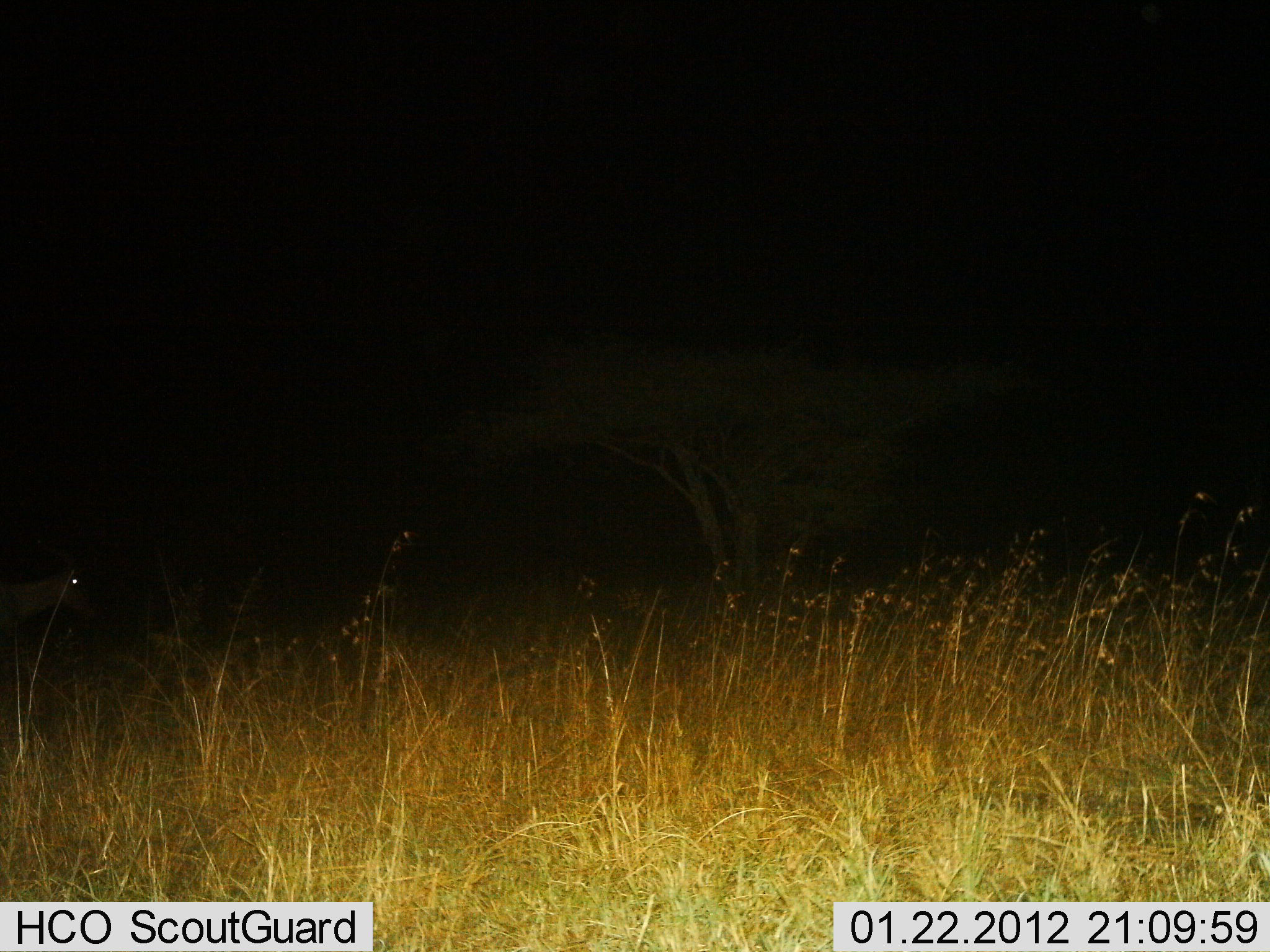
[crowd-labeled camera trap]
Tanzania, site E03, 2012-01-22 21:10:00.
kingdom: Animalia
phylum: Chordata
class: Mammalia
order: Artiodactyla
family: Bovidae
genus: Alcelaphus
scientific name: Alcelaphus buselaphus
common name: hartebeest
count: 1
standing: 50%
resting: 0%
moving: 50%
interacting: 0%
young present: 0%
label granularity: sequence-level